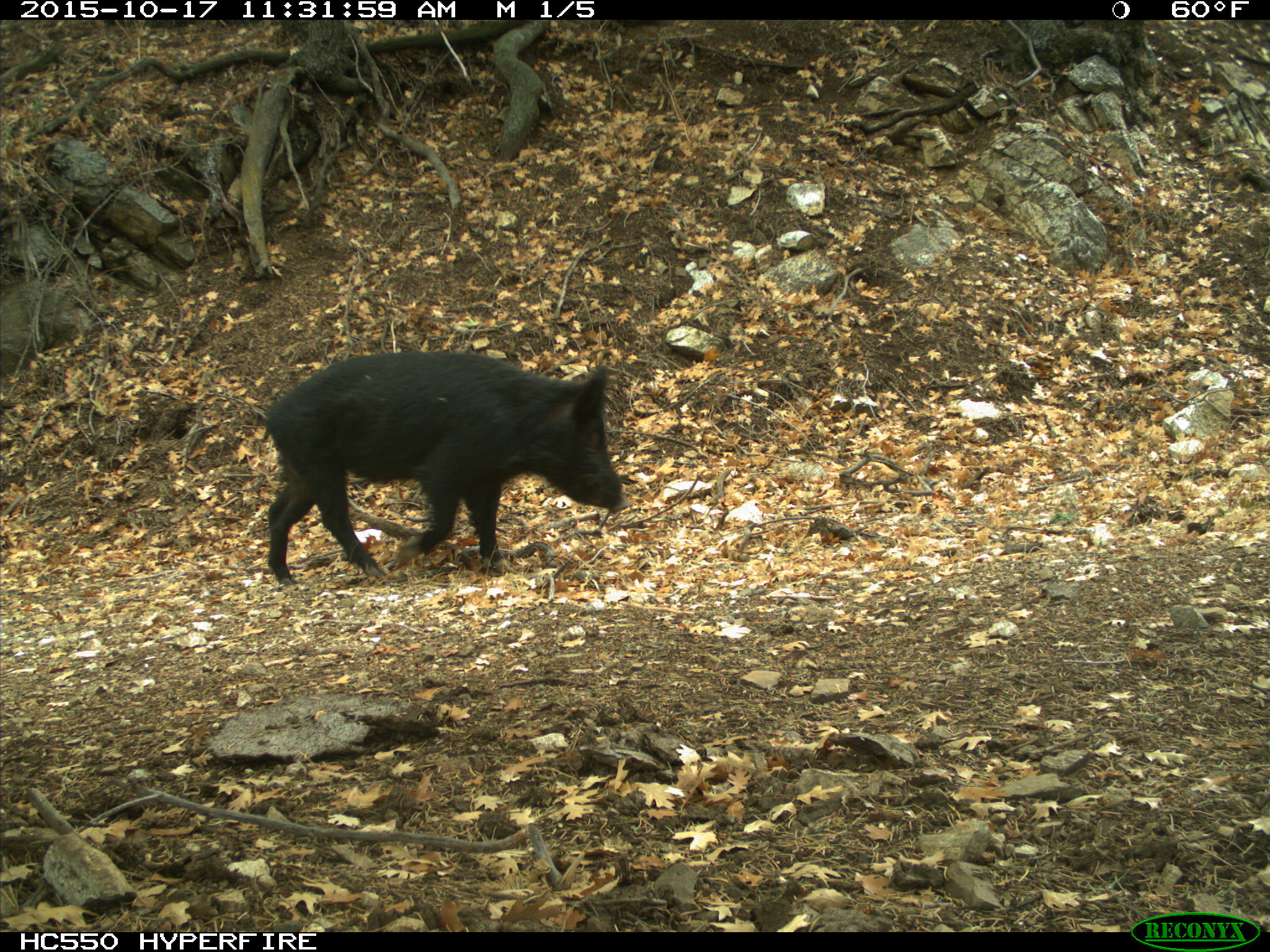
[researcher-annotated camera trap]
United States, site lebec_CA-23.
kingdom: Animalia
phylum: Chordata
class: Mammalia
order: Artiodactyla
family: Suidae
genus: Sus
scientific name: Sus scrofa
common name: wild boar